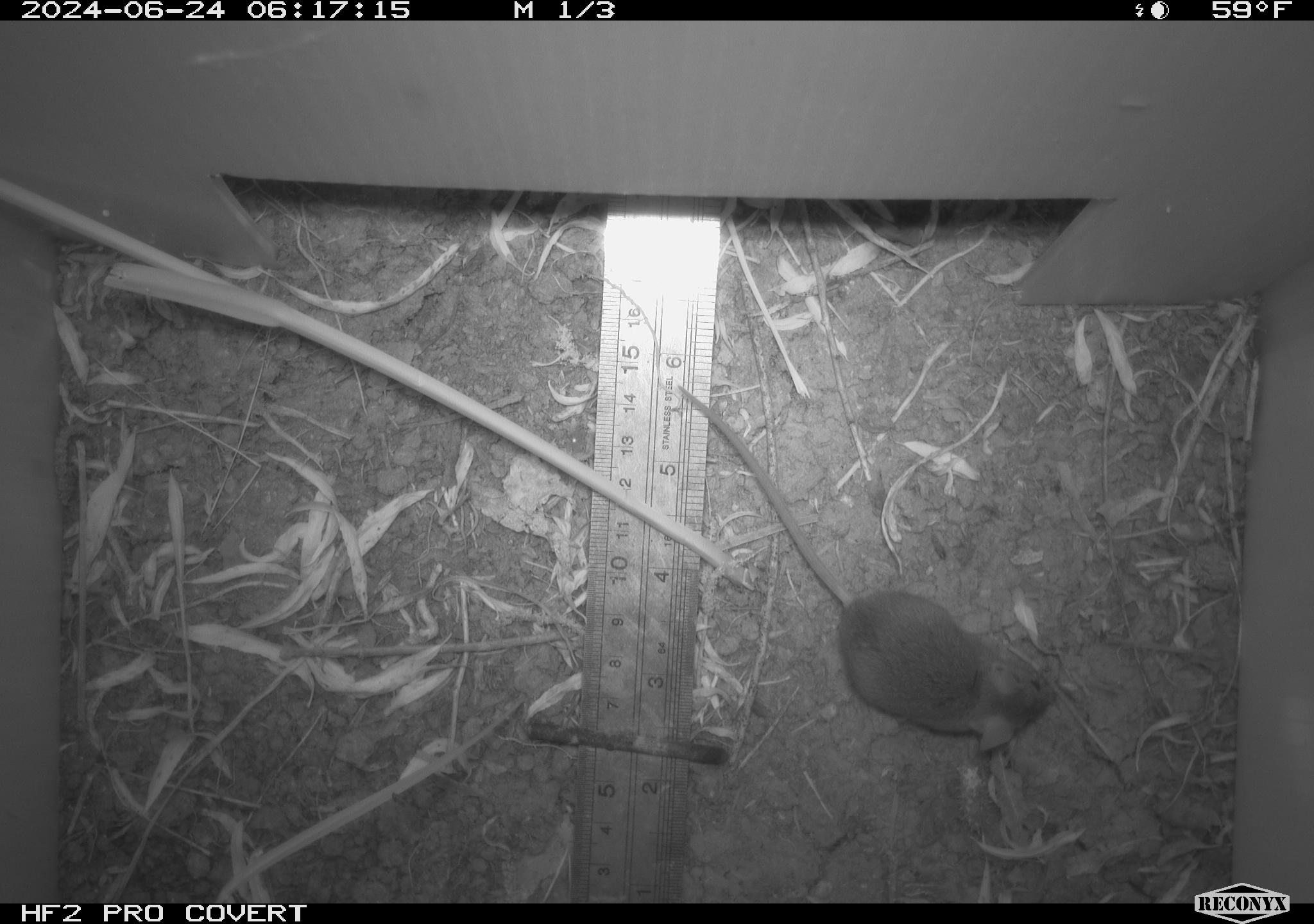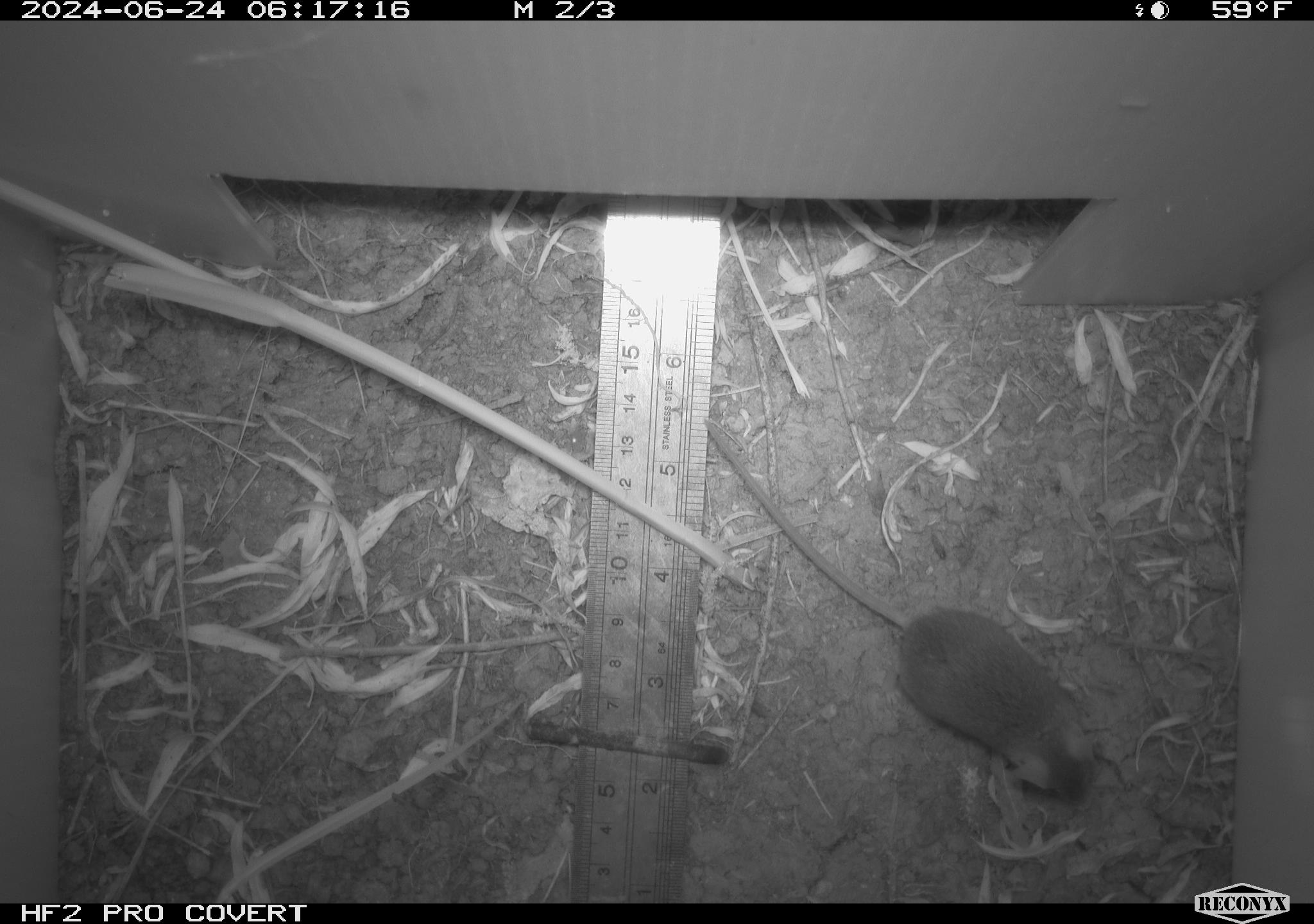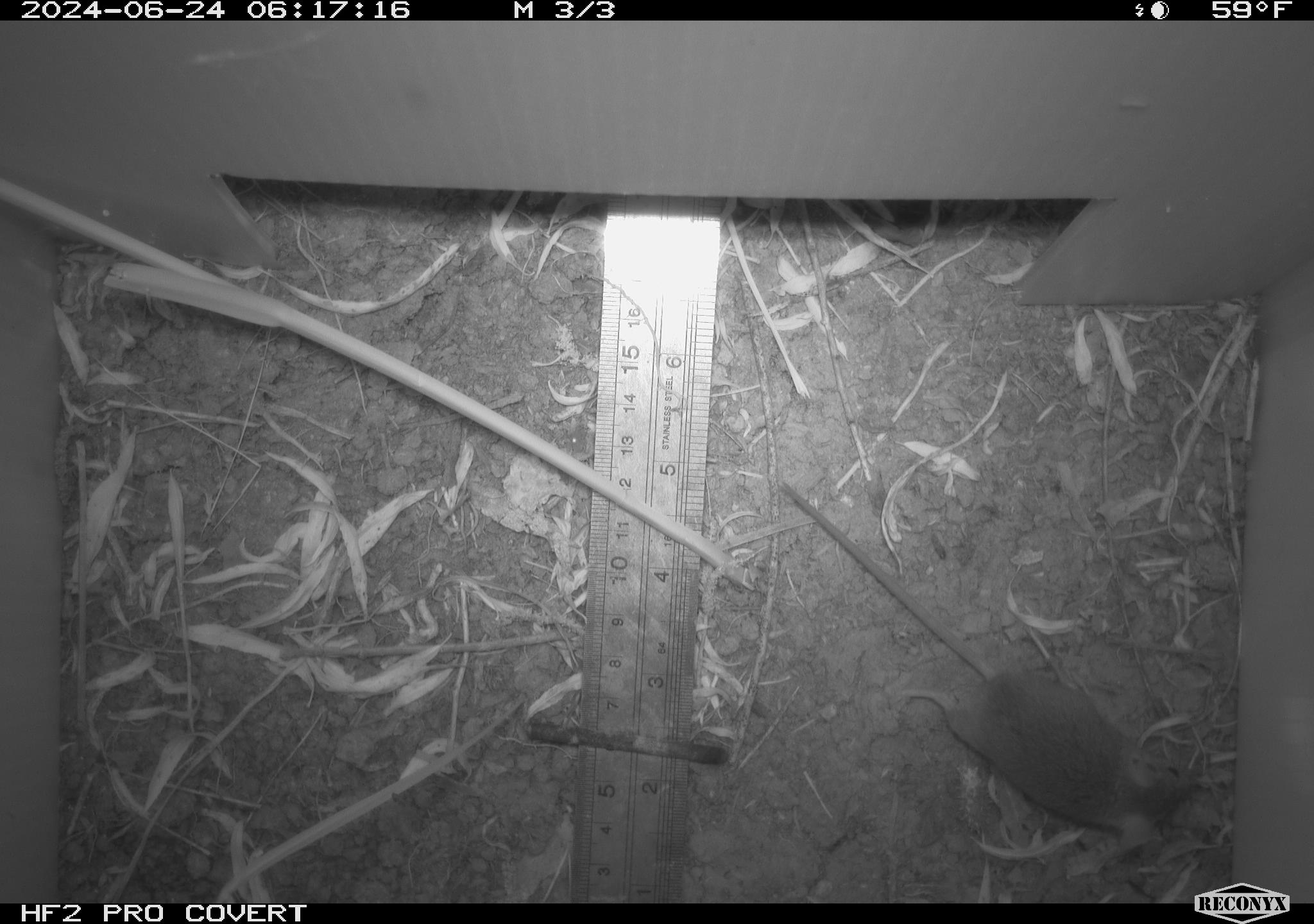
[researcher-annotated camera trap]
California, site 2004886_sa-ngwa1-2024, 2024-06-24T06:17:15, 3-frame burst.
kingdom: Animalia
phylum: Chordata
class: Mammalia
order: Rodentia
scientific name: Rodentia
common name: mouse species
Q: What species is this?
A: Mouse species (Rodentia).